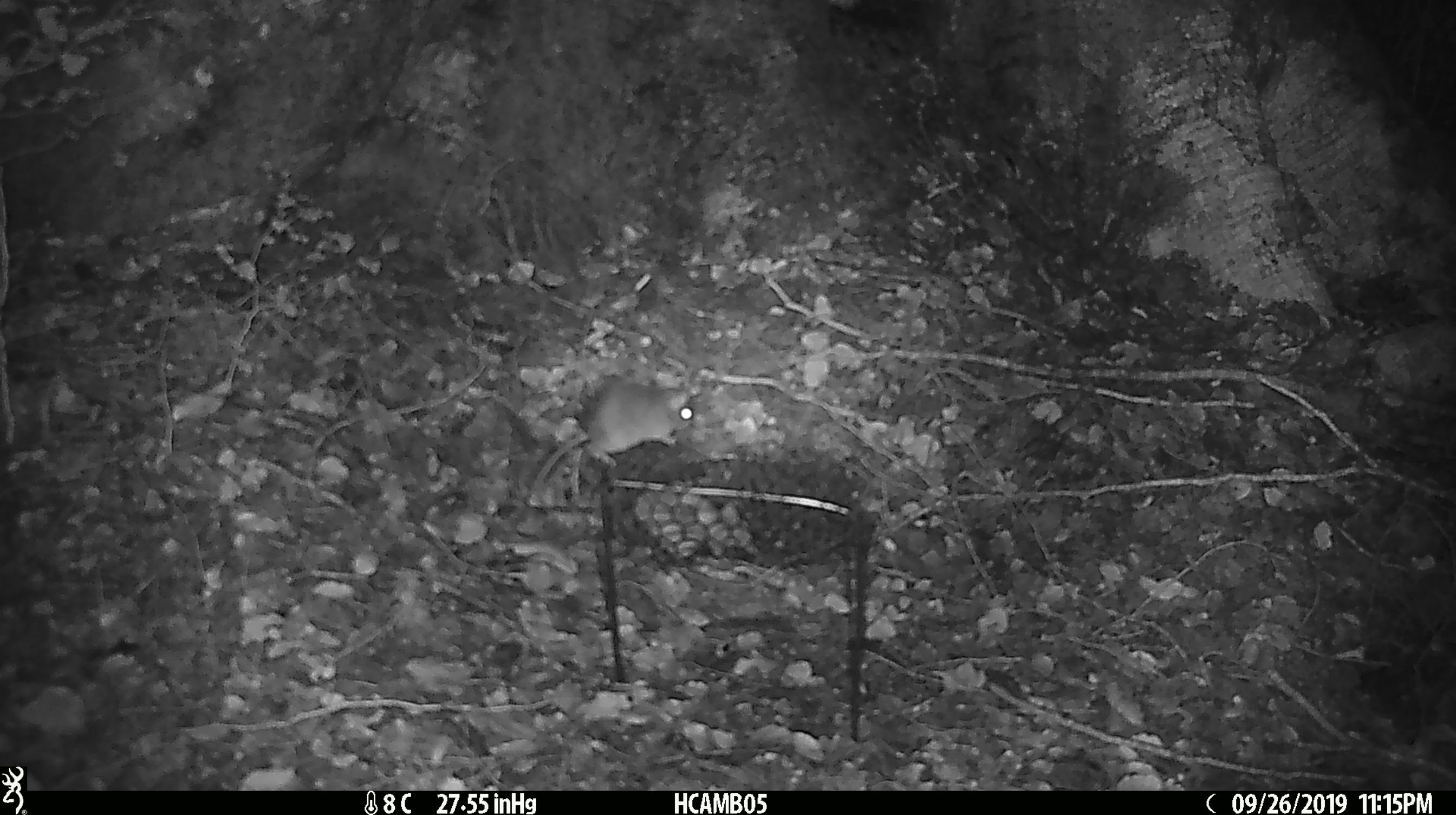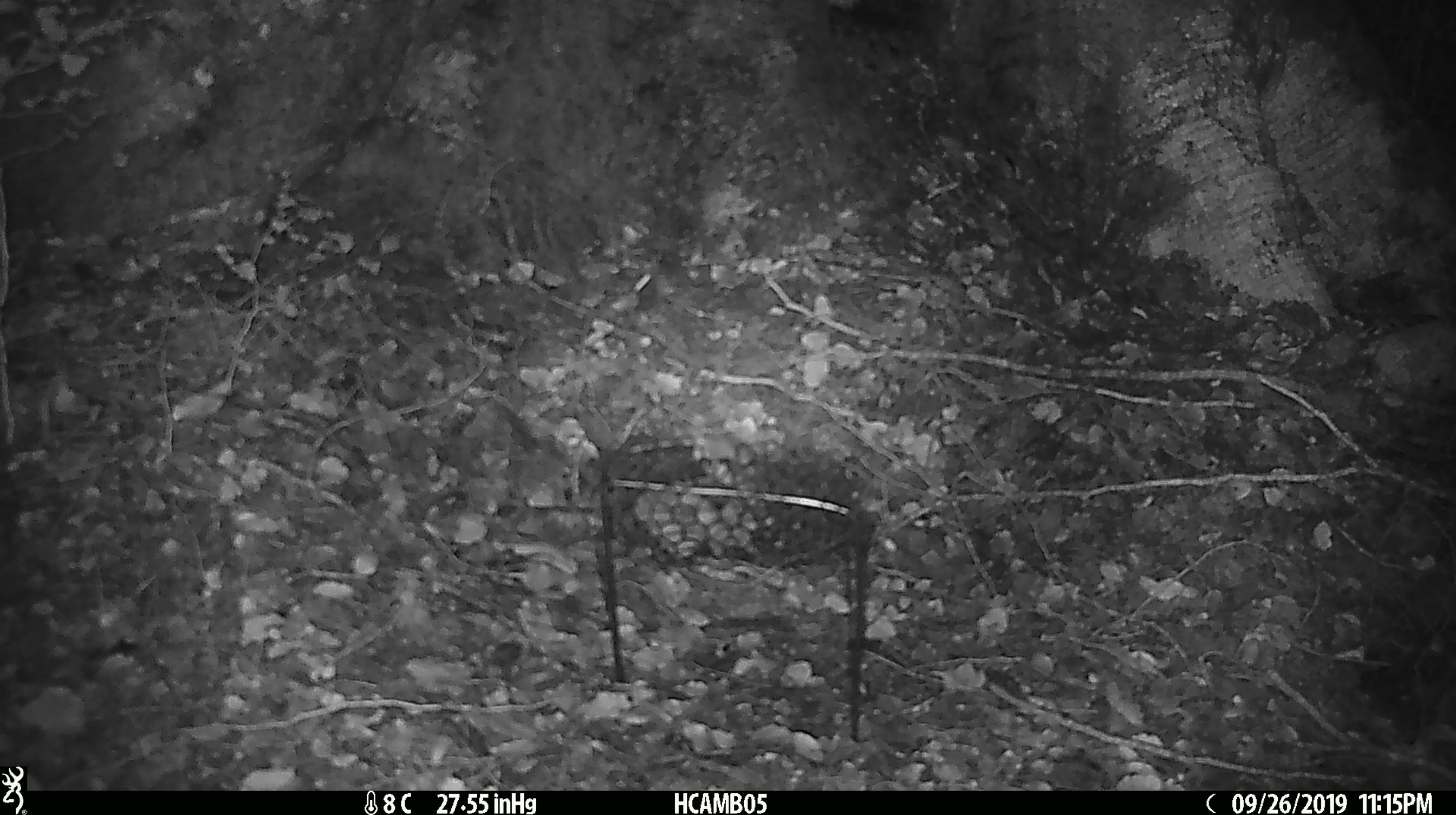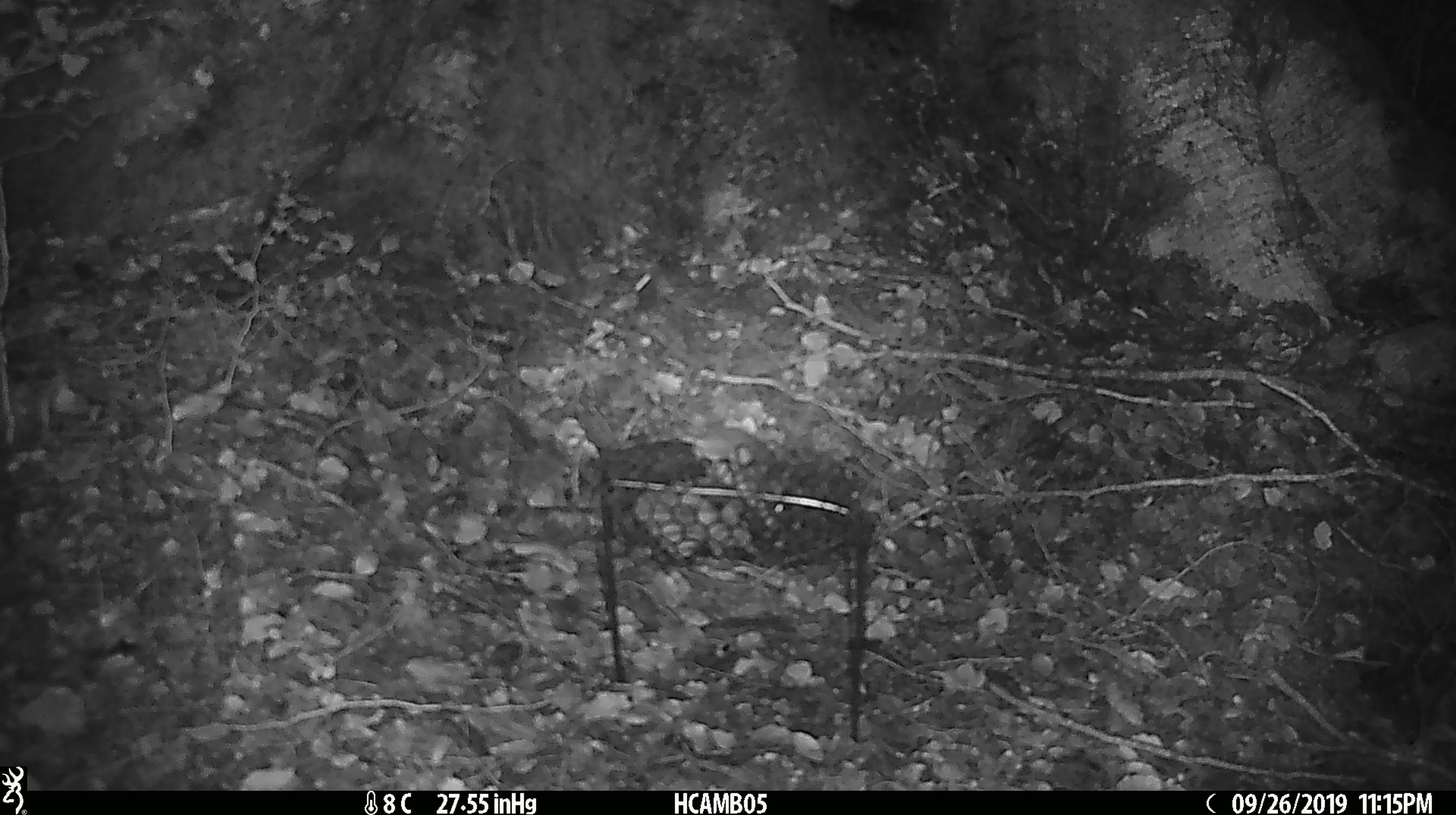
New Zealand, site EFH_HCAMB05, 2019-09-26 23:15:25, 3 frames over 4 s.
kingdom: Animalia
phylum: Chordata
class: Mammalia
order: Rodentia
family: Muridae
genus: Mus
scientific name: Mus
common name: mouse